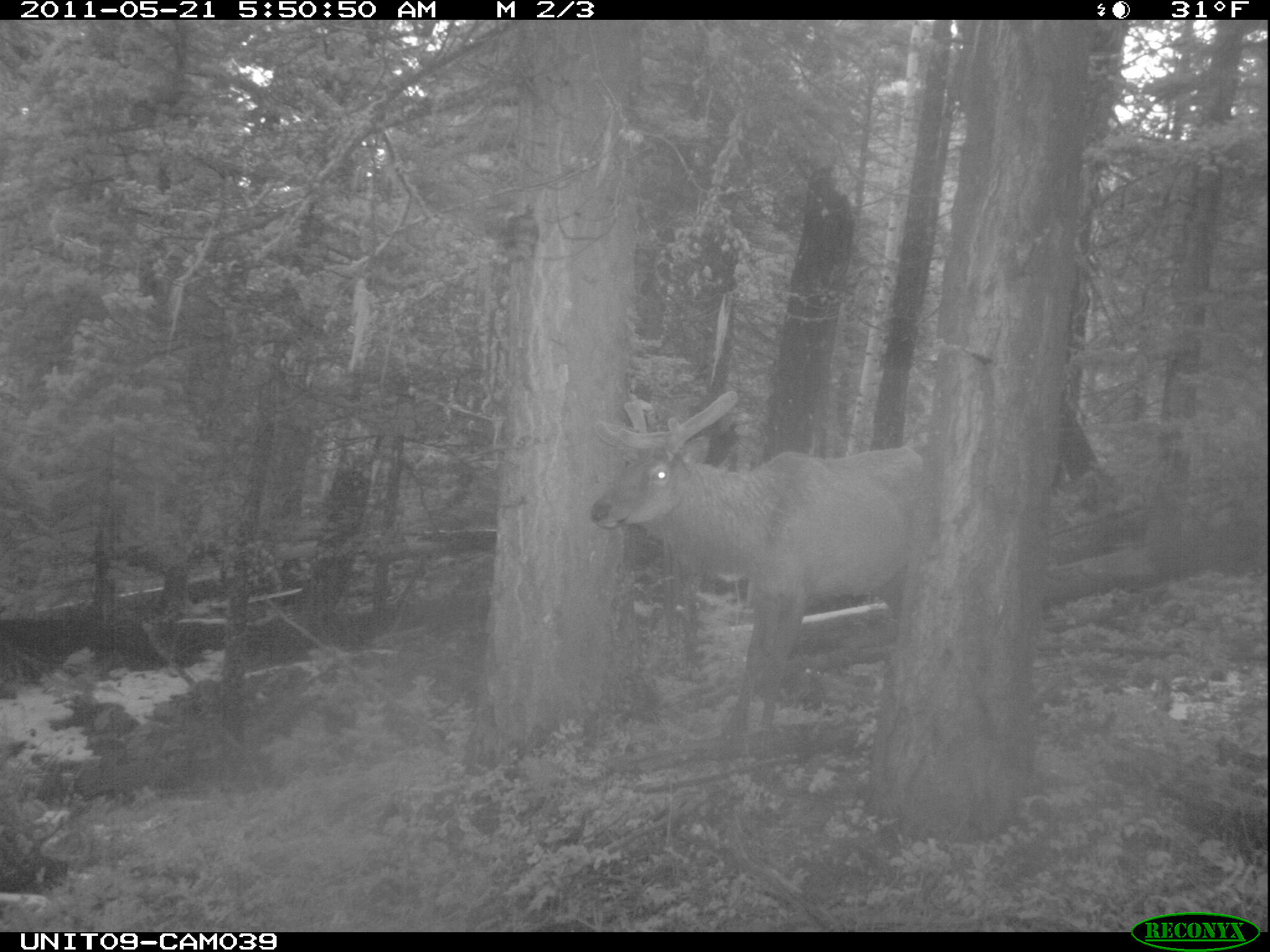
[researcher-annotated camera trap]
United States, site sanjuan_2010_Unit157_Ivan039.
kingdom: Animalia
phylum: Chordata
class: Mammalia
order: Artiodactyla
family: Cervidae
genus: Cervus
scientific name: Cervus elaphus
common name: red deer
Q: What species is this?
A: Cervus elaphus (red deer).